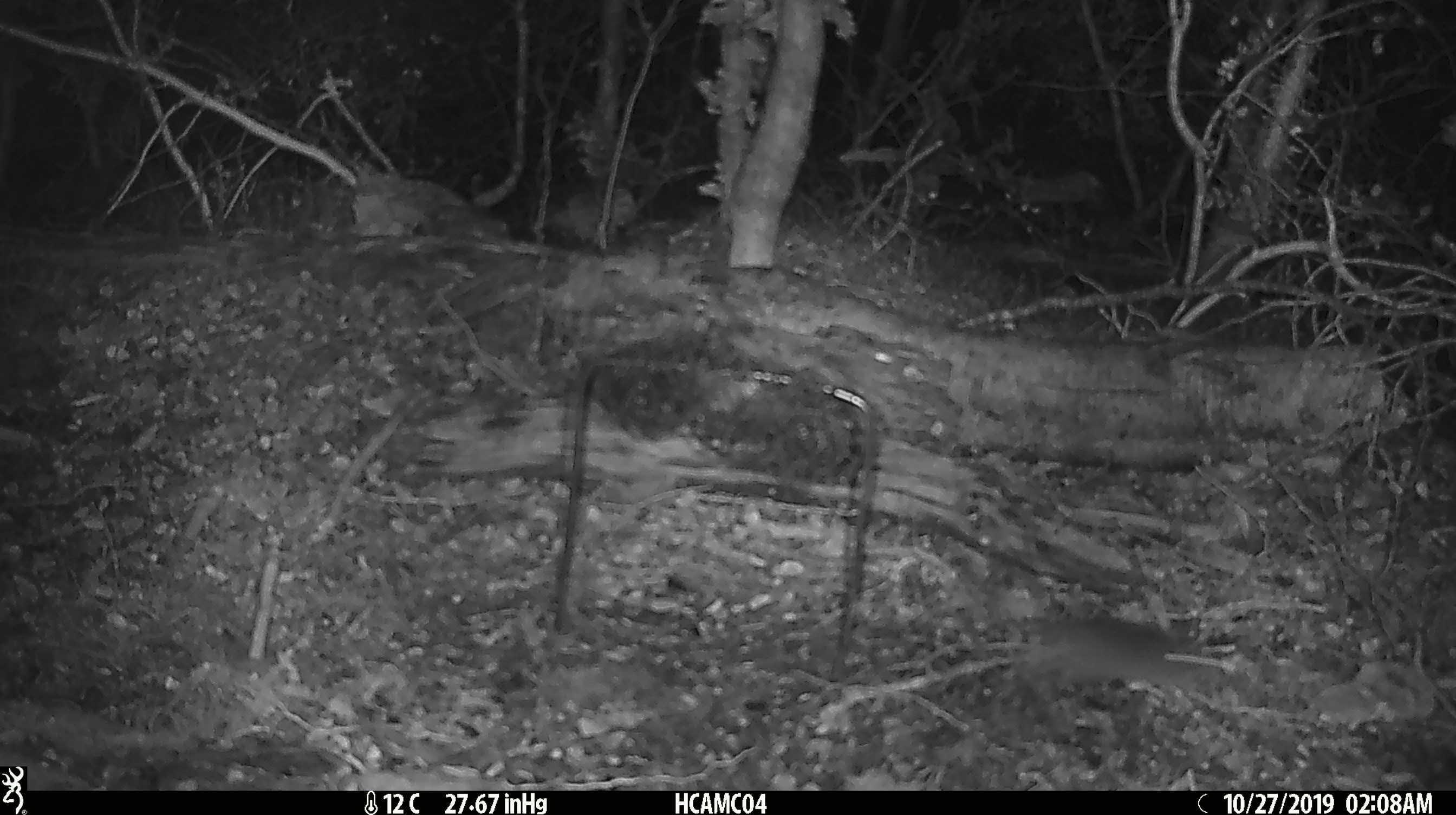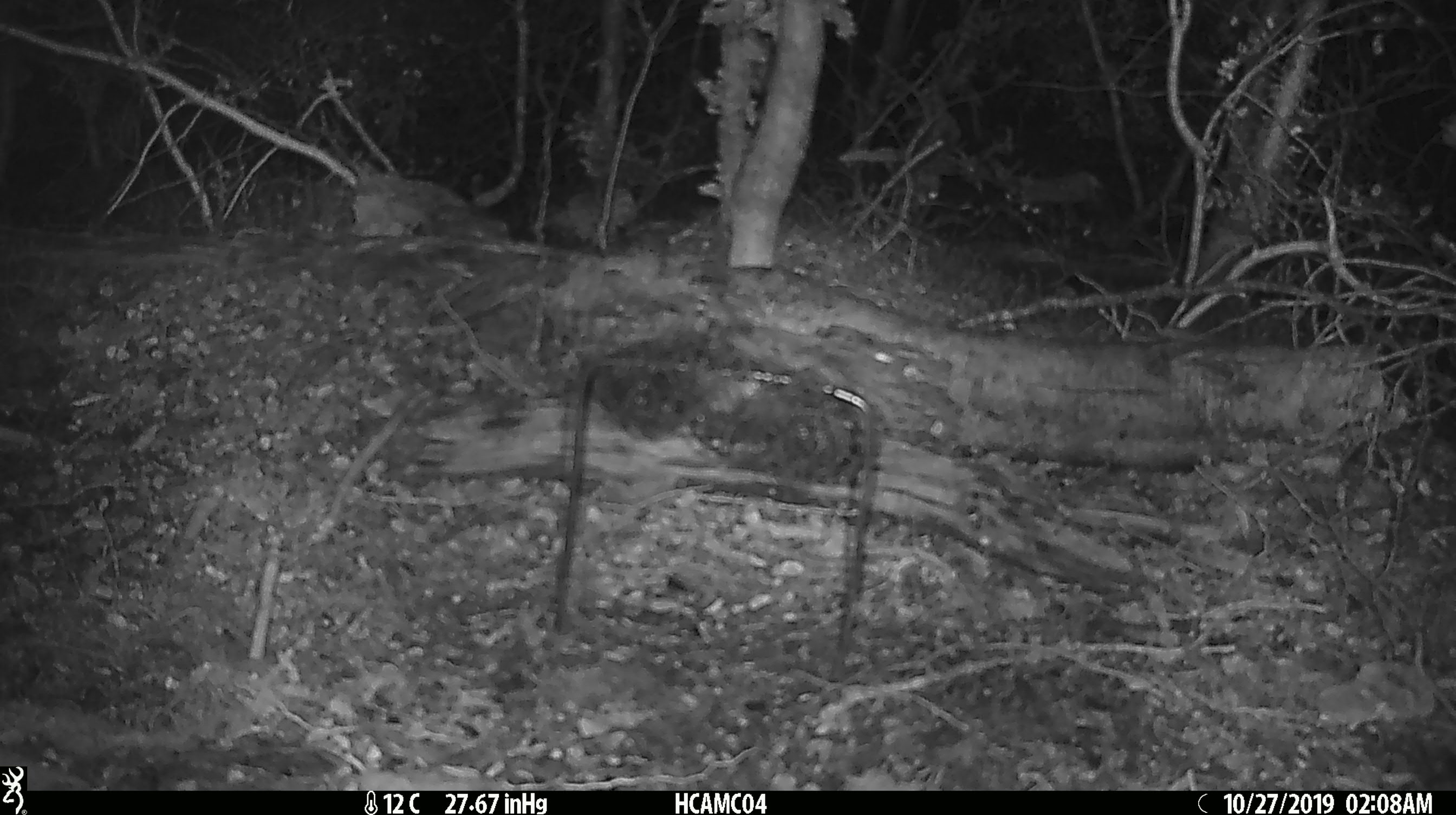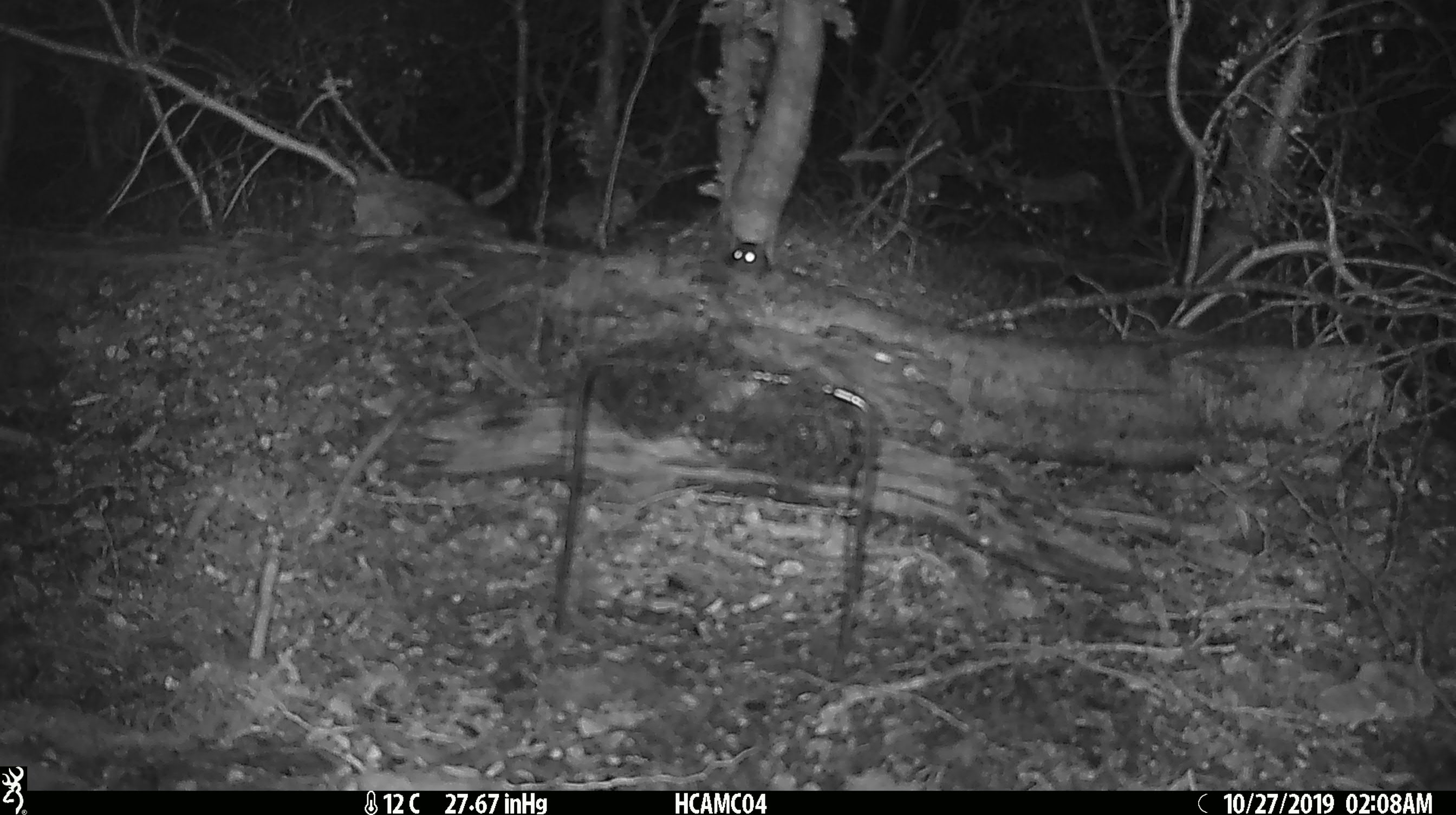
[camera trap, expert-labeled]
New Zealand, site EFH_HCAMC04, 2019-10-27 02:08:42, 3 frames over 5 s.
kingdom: Animalia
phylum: Chordata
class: Mammalia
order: Rodentia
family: Muridae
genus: Mus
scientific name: Mus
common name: mouse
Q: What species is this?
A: Mouse (Mus).